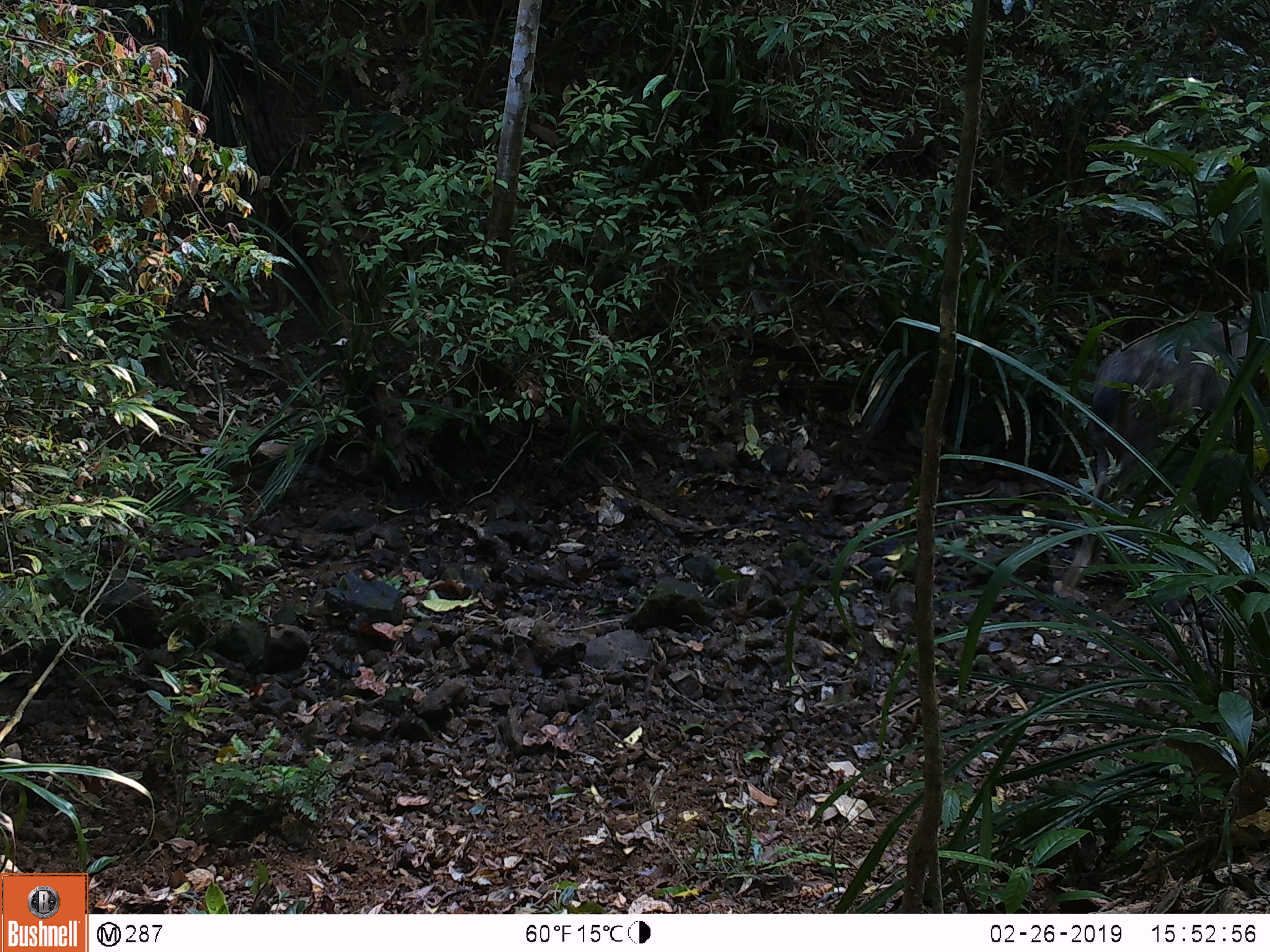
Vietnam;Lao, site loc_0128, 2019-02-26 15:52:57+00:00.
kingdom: Animalia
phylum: Chordata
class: Mammalia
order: Artiodactyla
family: Cervidae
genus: Rusa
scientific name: Rusa unicolor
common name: sambar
Sambar (Rusa unicolor). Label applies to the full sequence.